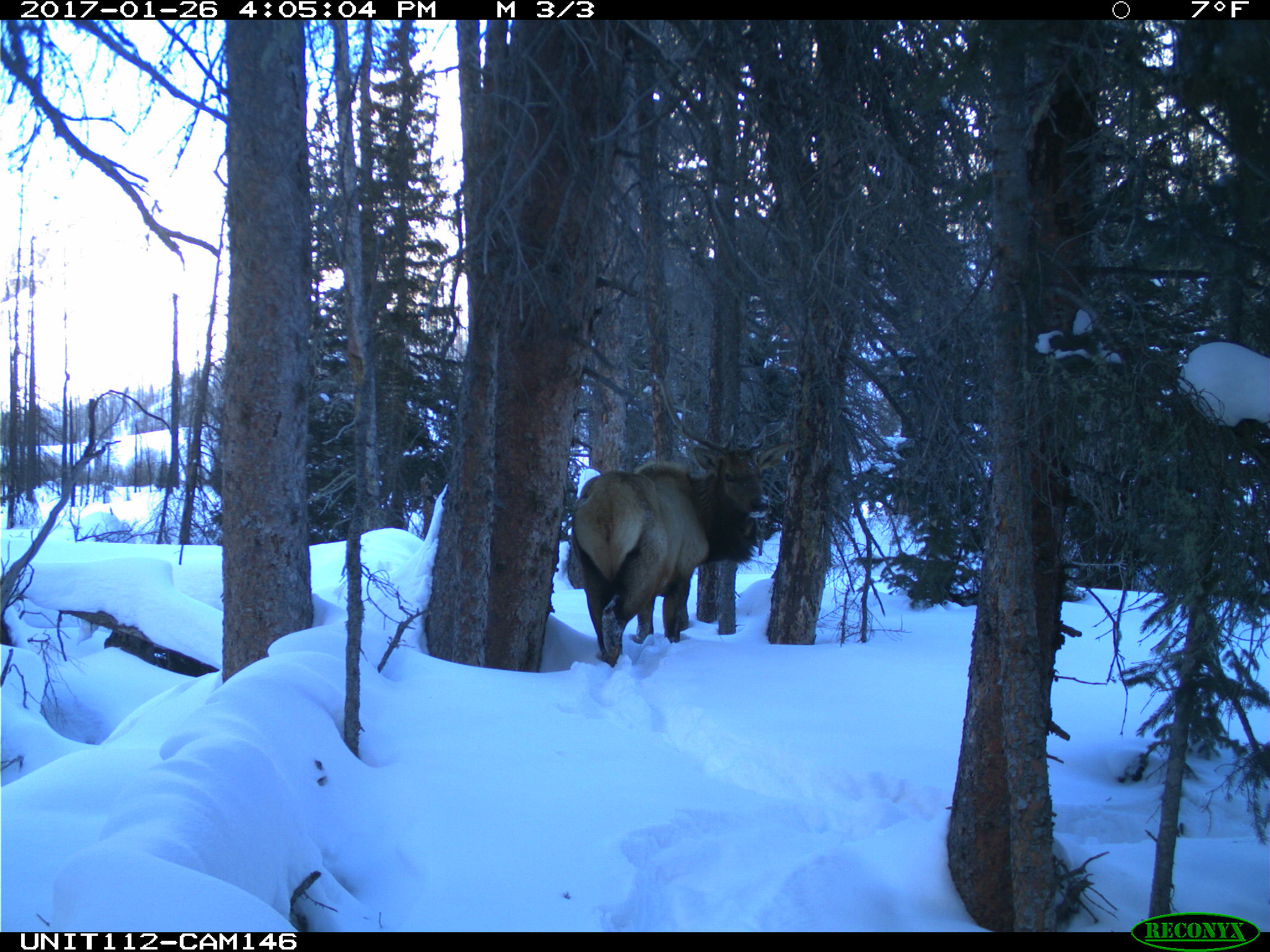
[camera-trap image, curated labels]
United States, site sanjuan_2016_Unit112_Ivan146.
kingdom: Animalia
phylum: Chordata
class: Mammalia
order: Artiodactyla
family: Cervidae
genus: Cervus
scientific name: Cervus elaphus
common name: red deer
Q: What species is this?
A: Cervus elaphus (red deer).